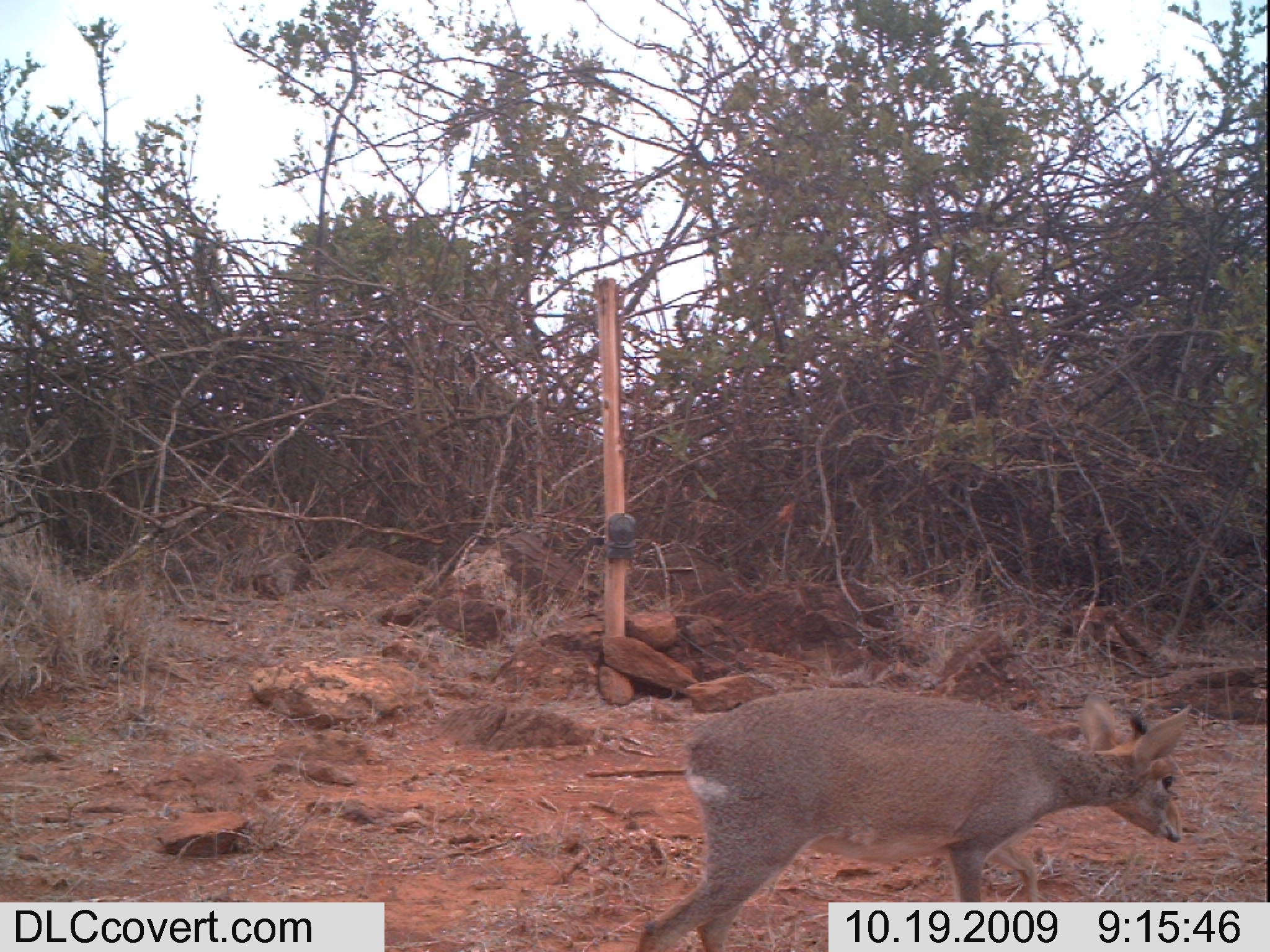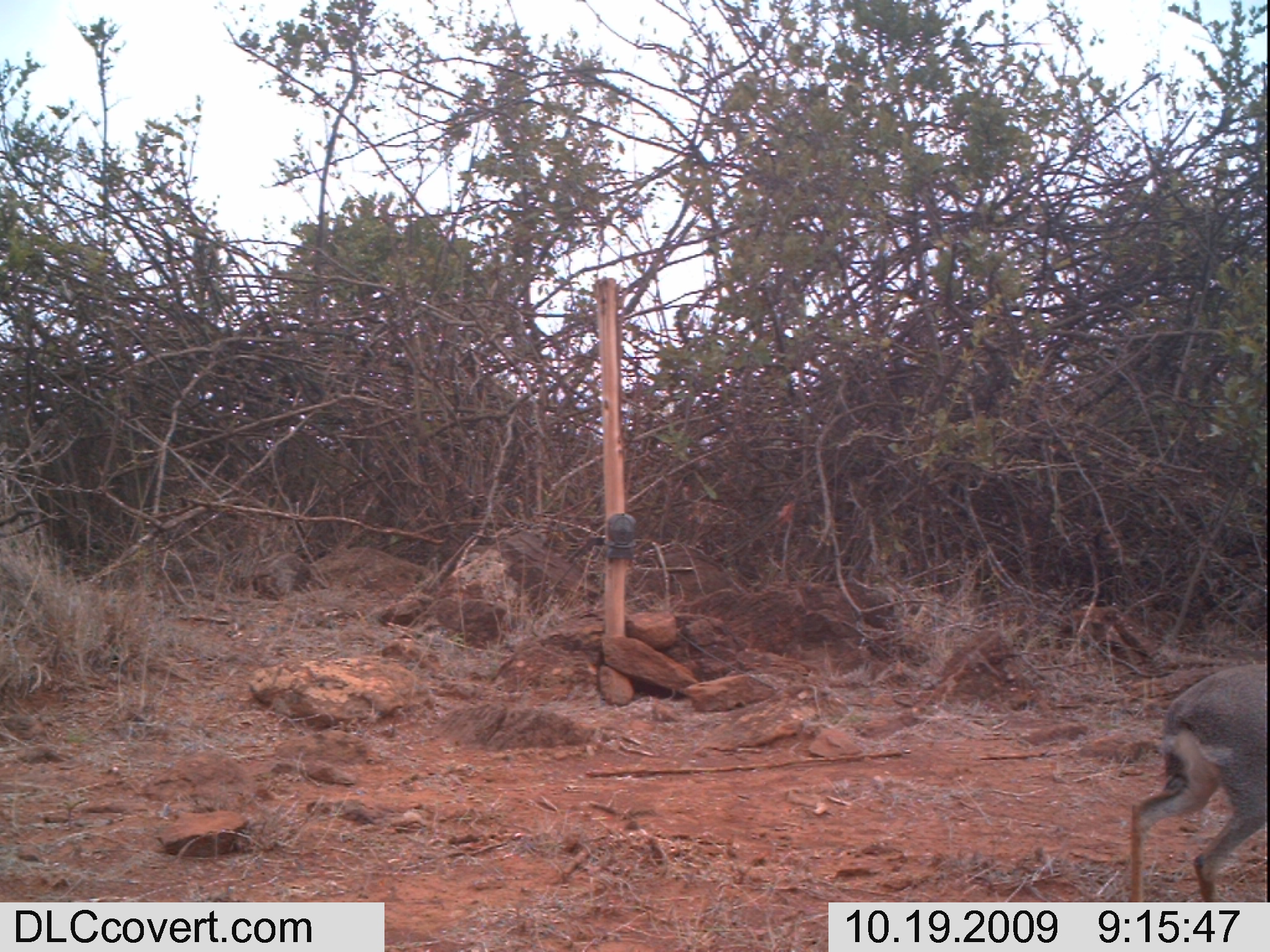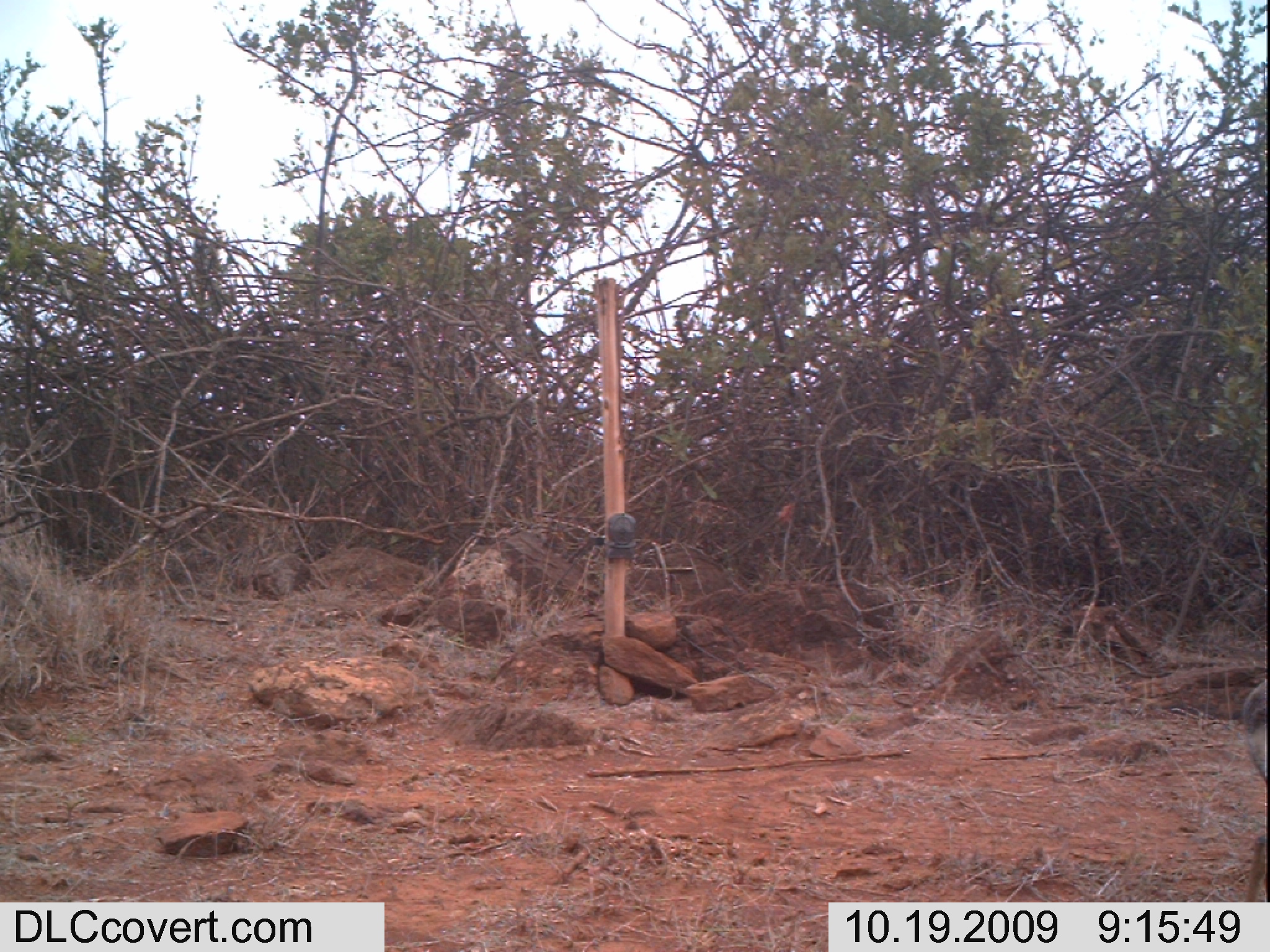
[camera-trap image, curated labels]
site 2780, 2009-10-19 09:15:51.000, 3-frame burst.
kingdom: Animalia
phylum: Chordata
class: Mammalia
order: Artiodactyla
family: Bovidae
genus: Madoqua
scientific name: Madoqua guentheri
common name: günther's dik-dik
Madoqua guentheri (günther's dik-dik), count 1.